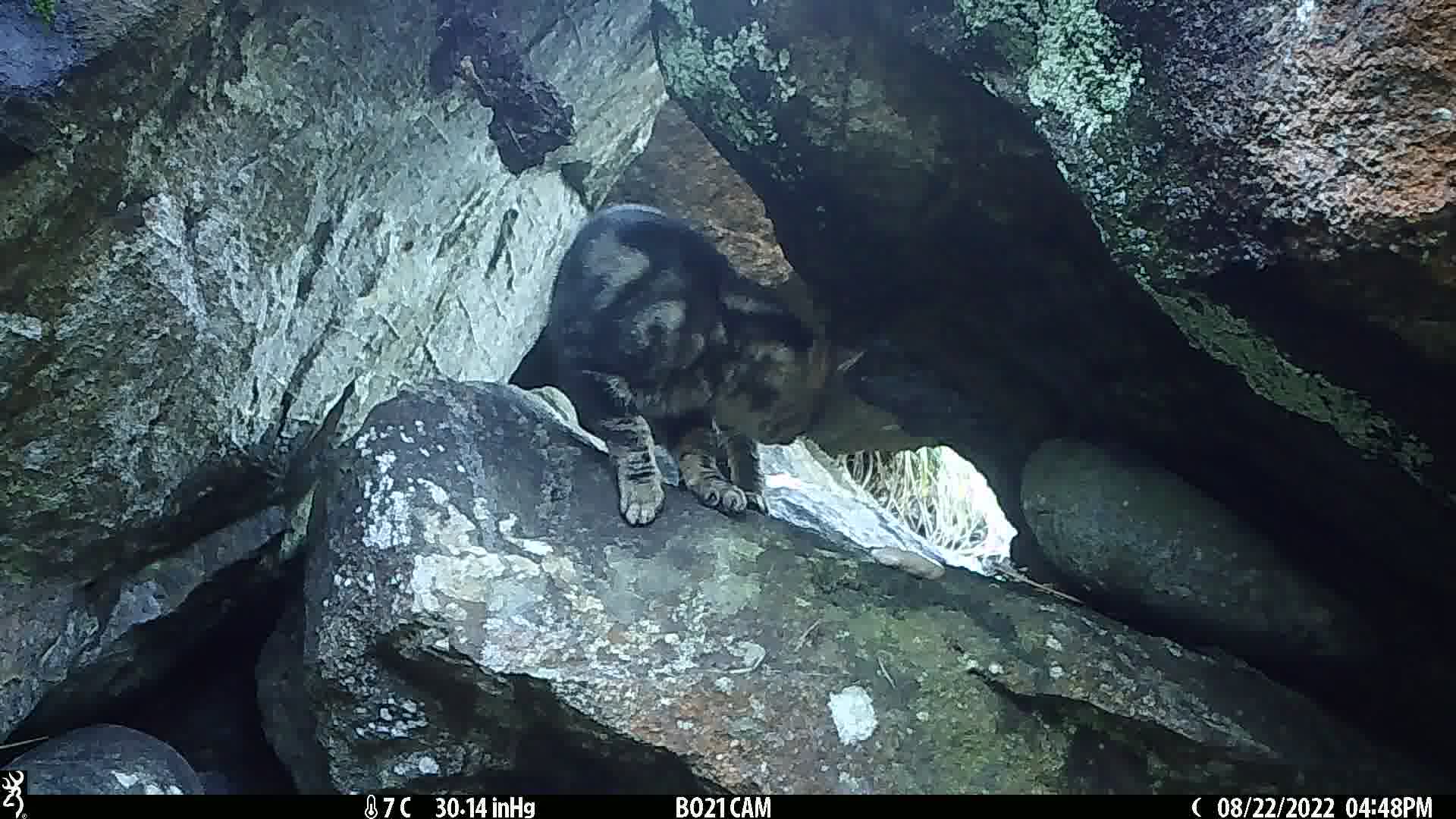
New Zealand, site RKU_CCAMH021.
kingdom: Animalia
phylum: Chordata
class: Mammalia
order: Carnivora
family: Felidae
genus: Felis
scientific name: Felis catus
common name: domestic cat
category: cat